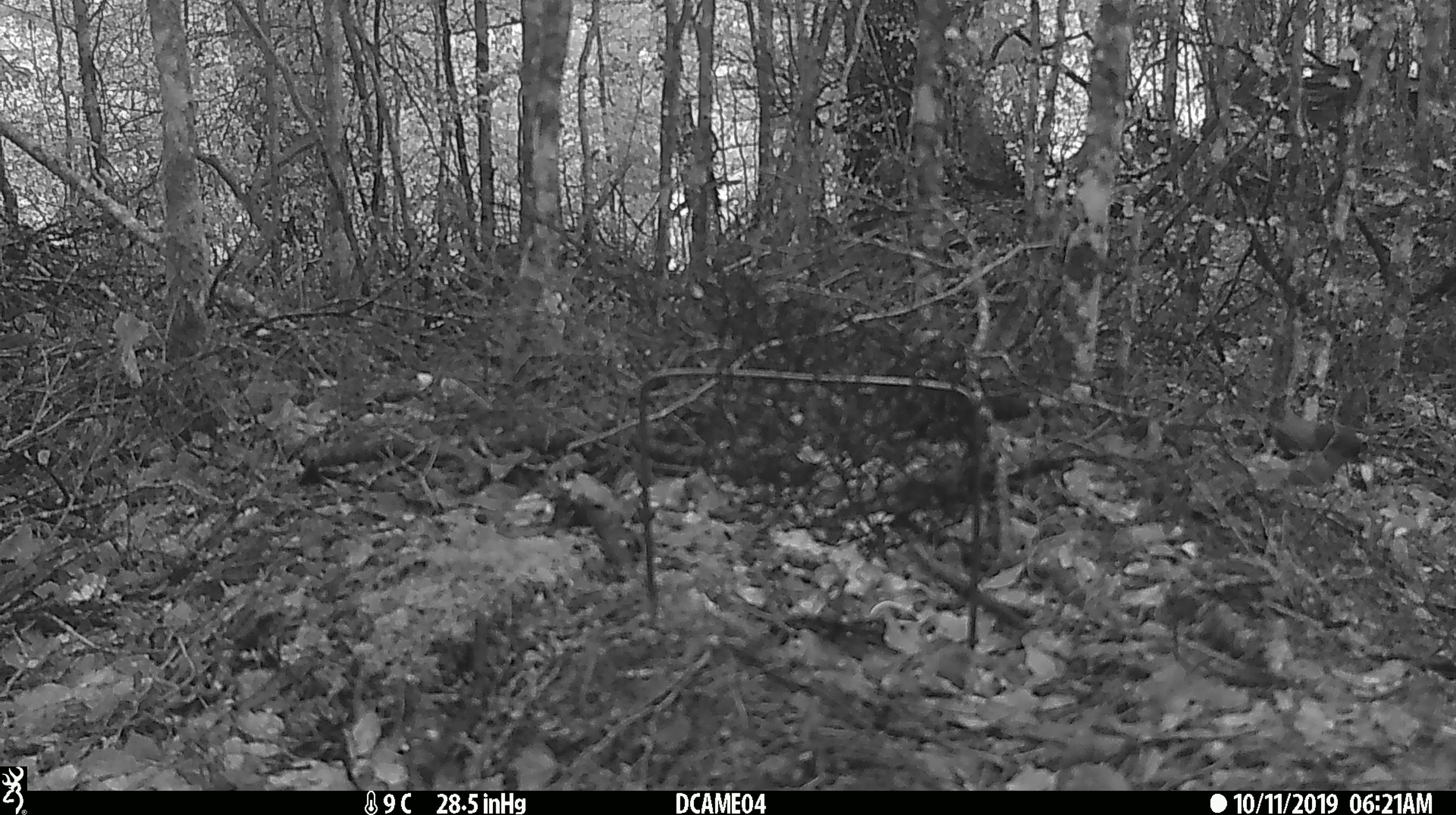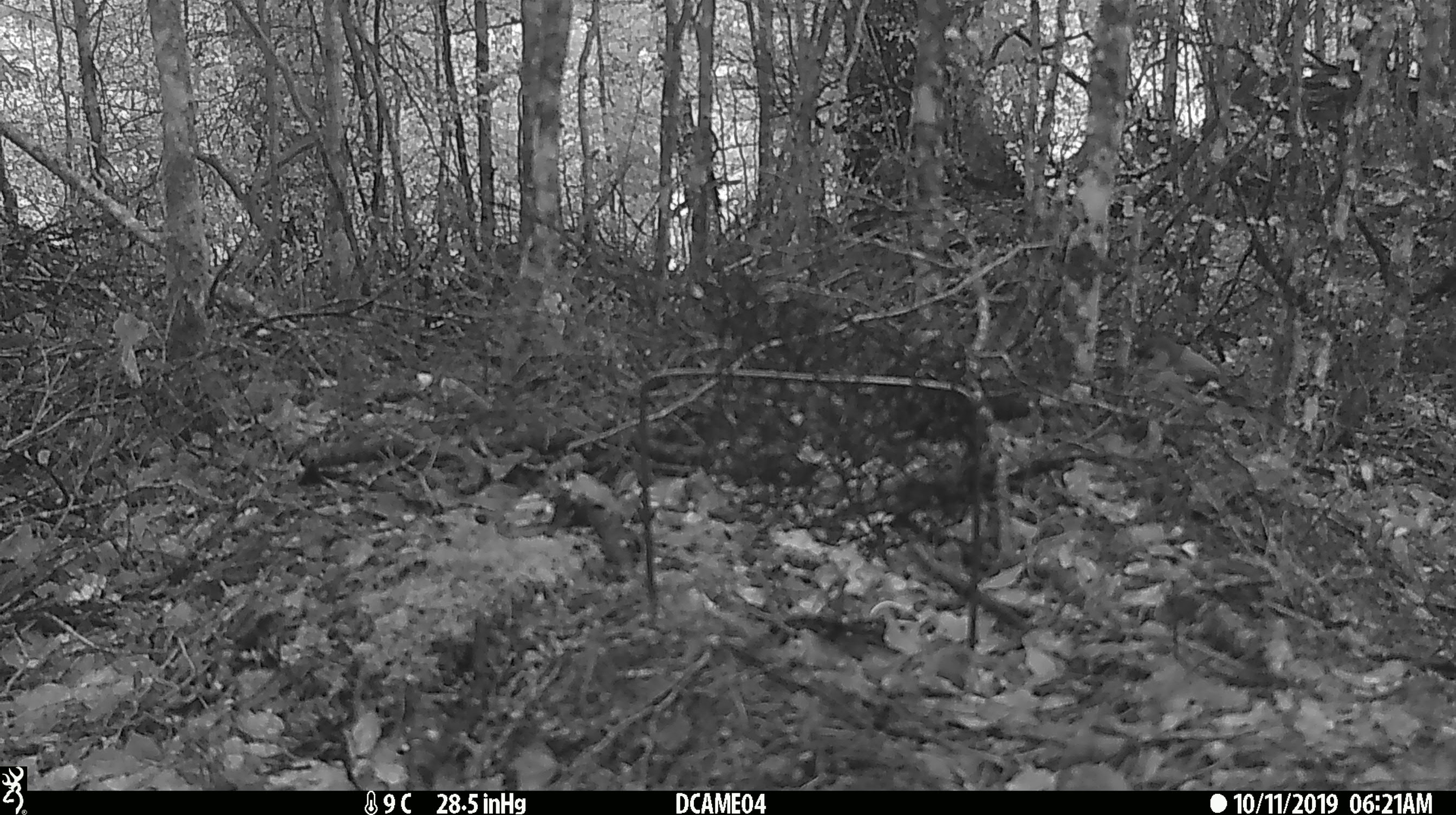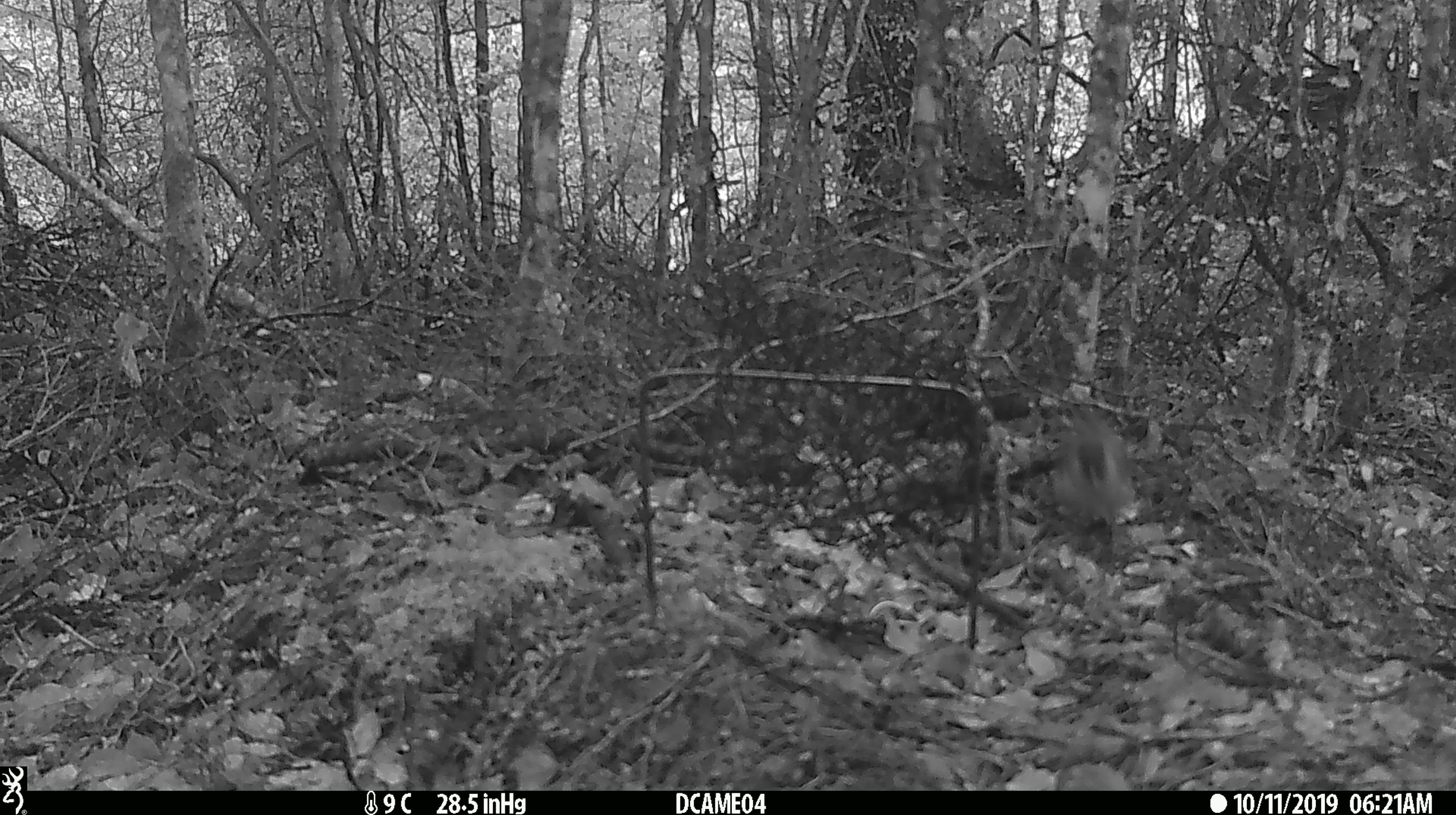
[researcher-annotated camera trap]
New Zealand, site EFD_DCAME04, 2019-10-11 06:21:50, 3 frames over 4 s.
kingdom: Animalia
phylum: Chordata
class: Aves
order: Passeriformes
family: Fringillidae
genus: Fringilla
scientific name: Fringilla coelebs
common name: common chaffinch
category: chaffinch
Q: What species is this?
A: Chaffinch (common chaffinch) (Fringilla coelebs).